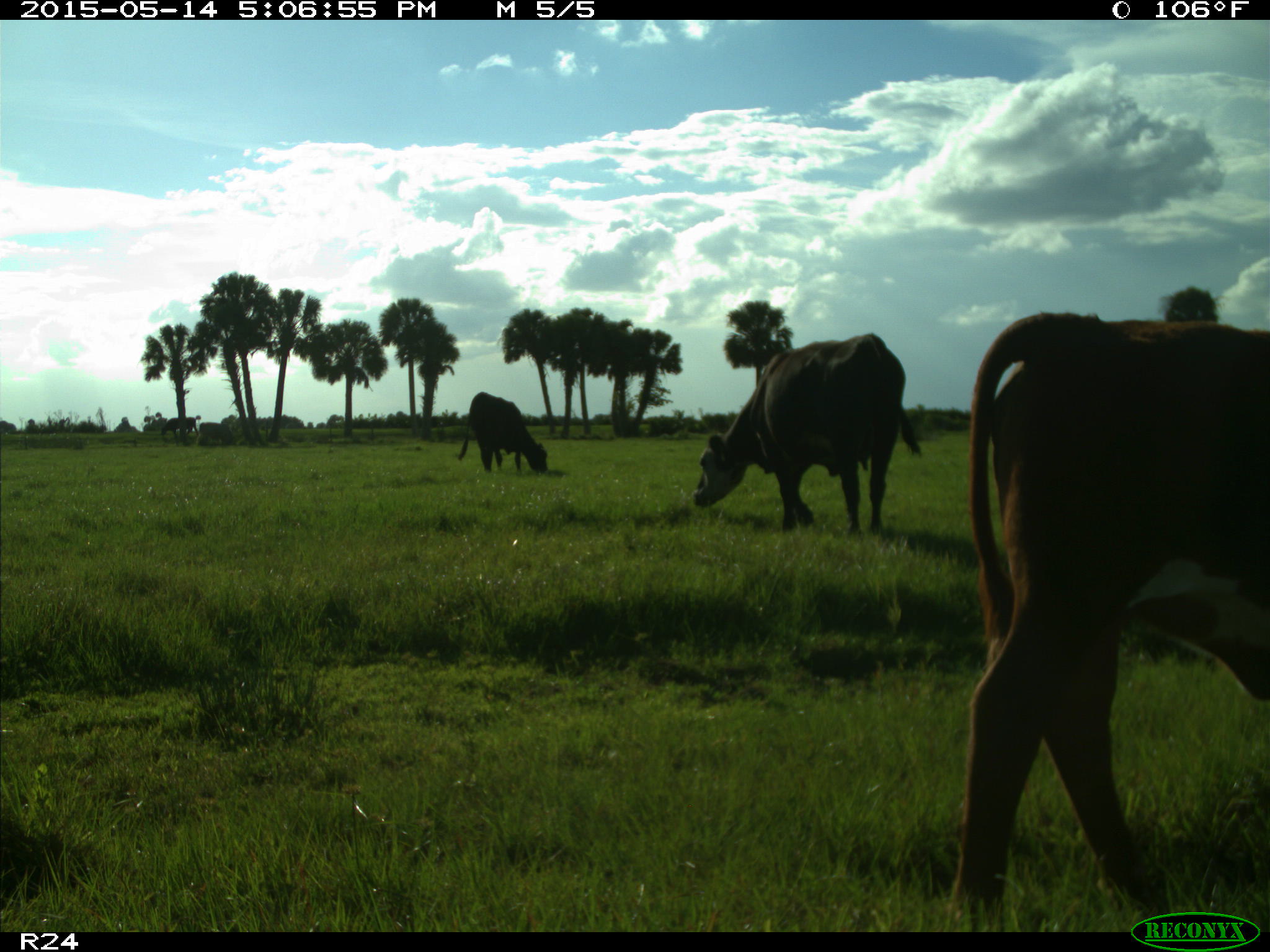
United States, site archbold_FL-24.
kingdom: Animalia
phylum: Chordata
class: Mammalia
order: Artiodactyla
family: Bovidae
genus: Bos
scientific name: Bos taurus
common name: domestic cow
Bos taurus (domestic cow).